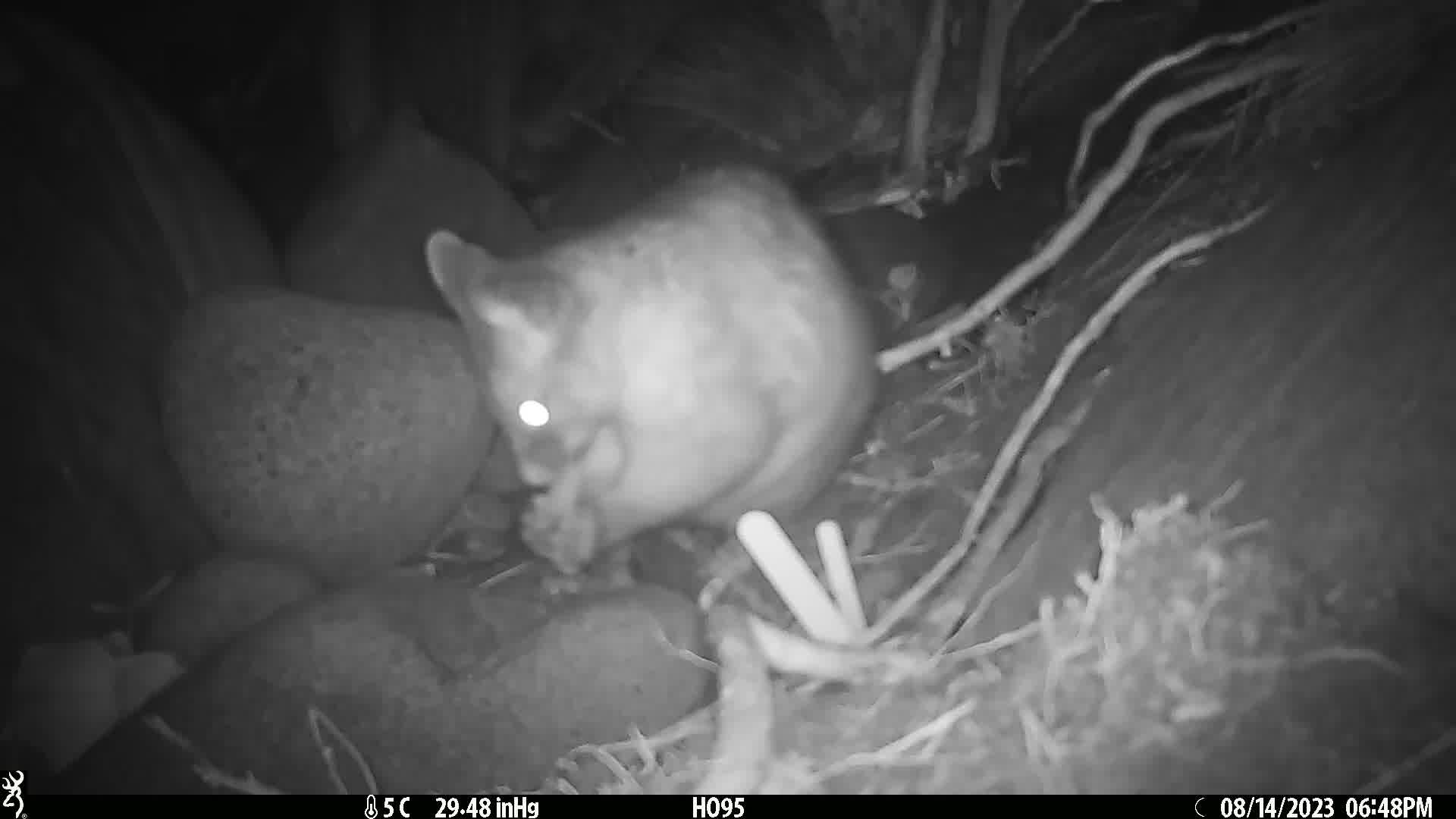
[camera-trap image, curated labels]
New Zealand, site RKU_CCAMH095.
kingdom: Animalia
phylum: Chordata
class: Mammalia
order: Diprotodontia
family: Phalangeridae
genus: Trichosurus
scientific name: Trichosurus vulpecula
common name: common brushtail possum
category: possum